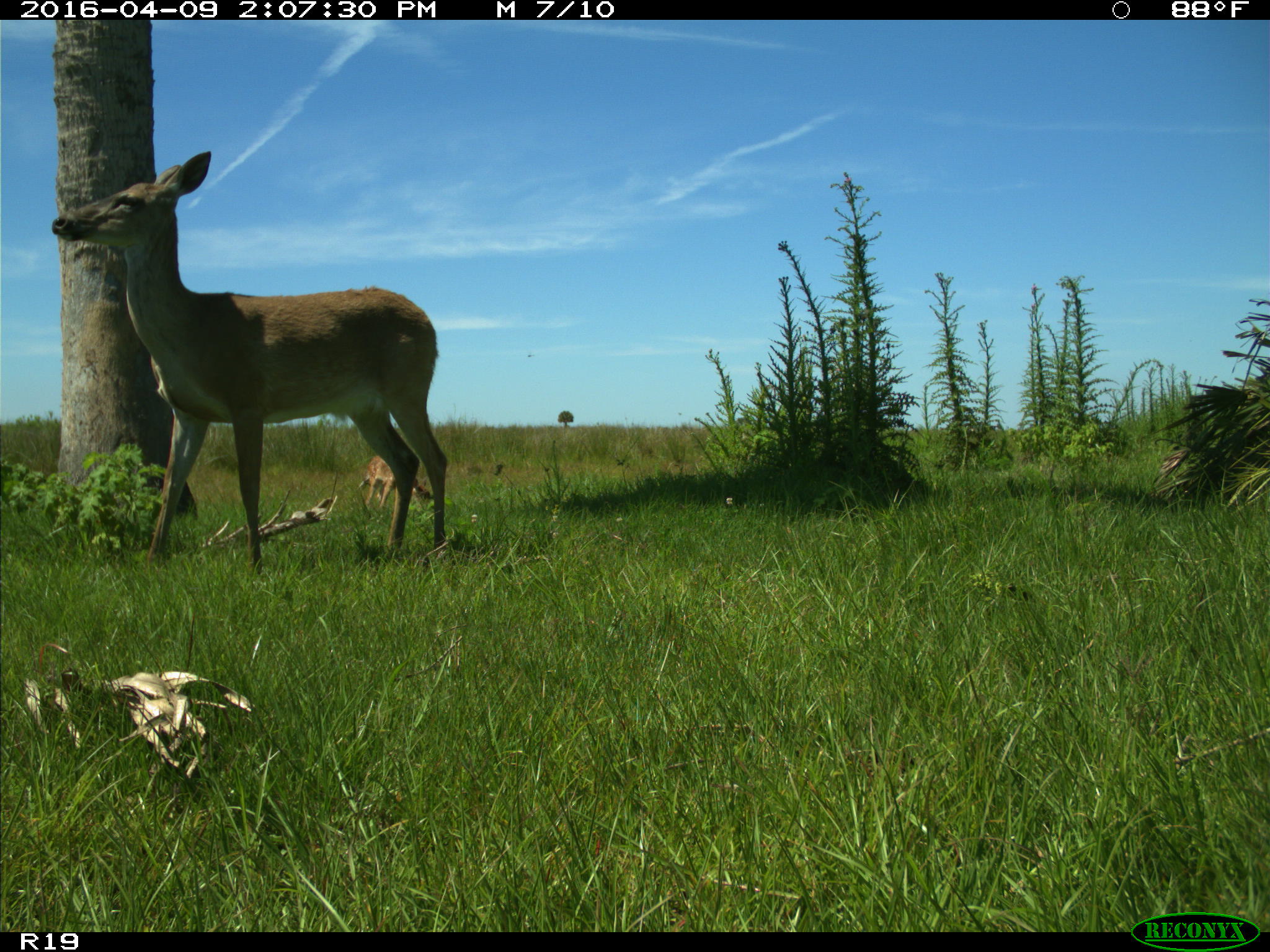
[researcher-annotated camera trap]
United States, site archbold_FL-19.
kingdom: Animalia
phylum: Chordata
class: Mammalia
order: Artiodactyla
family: Cervidae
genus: Odocoileus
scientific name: Odocoileus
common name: deer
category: unidentified deer